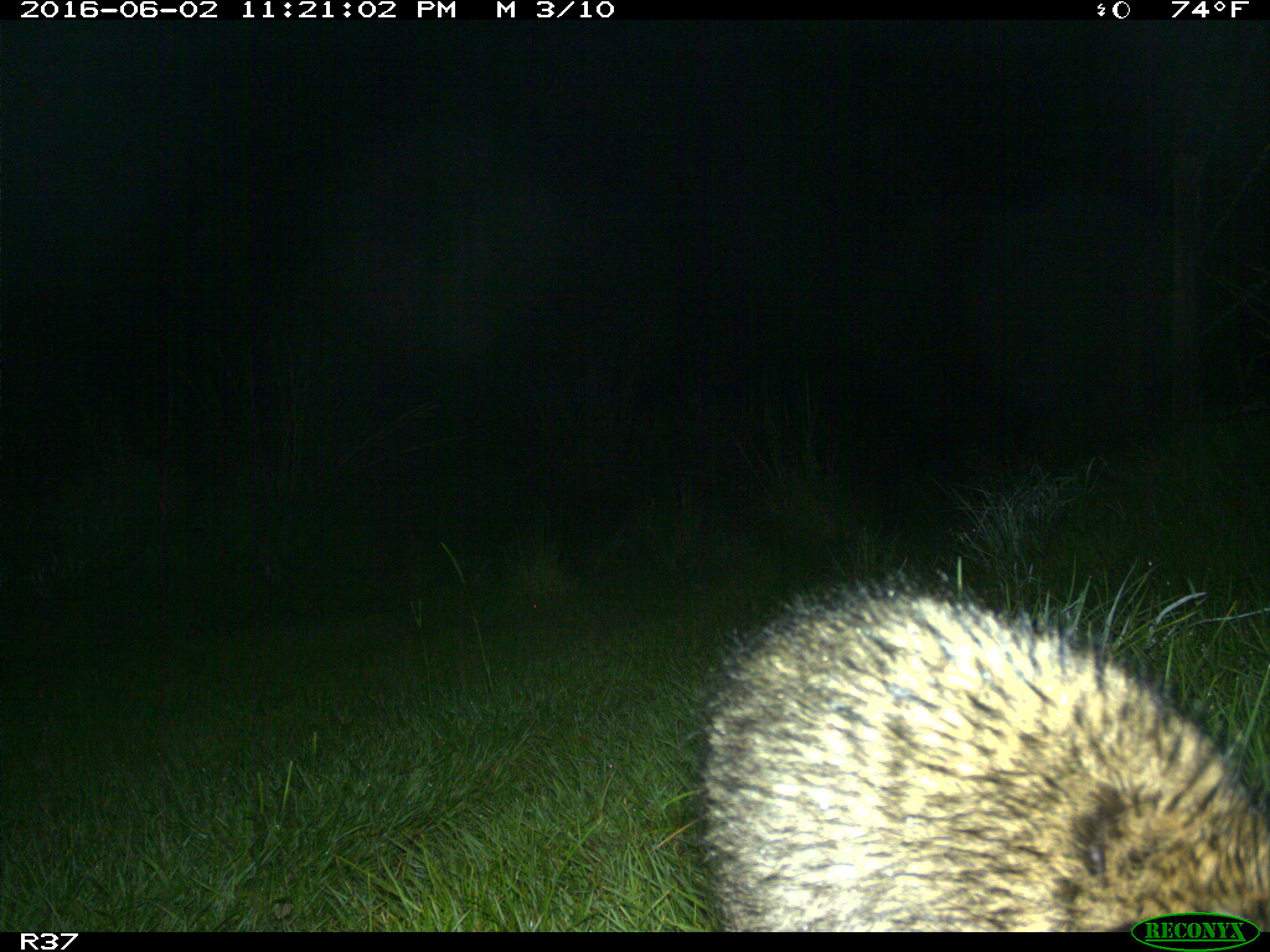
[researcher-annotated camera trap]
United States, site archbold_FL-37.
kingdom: Animalia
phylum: Chordata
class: Mammalia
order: Carnivora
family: Procyonidae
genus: Procyon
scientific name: Procyon lotor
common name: common raccoon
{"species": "Procyon lotor (common raccoon)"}